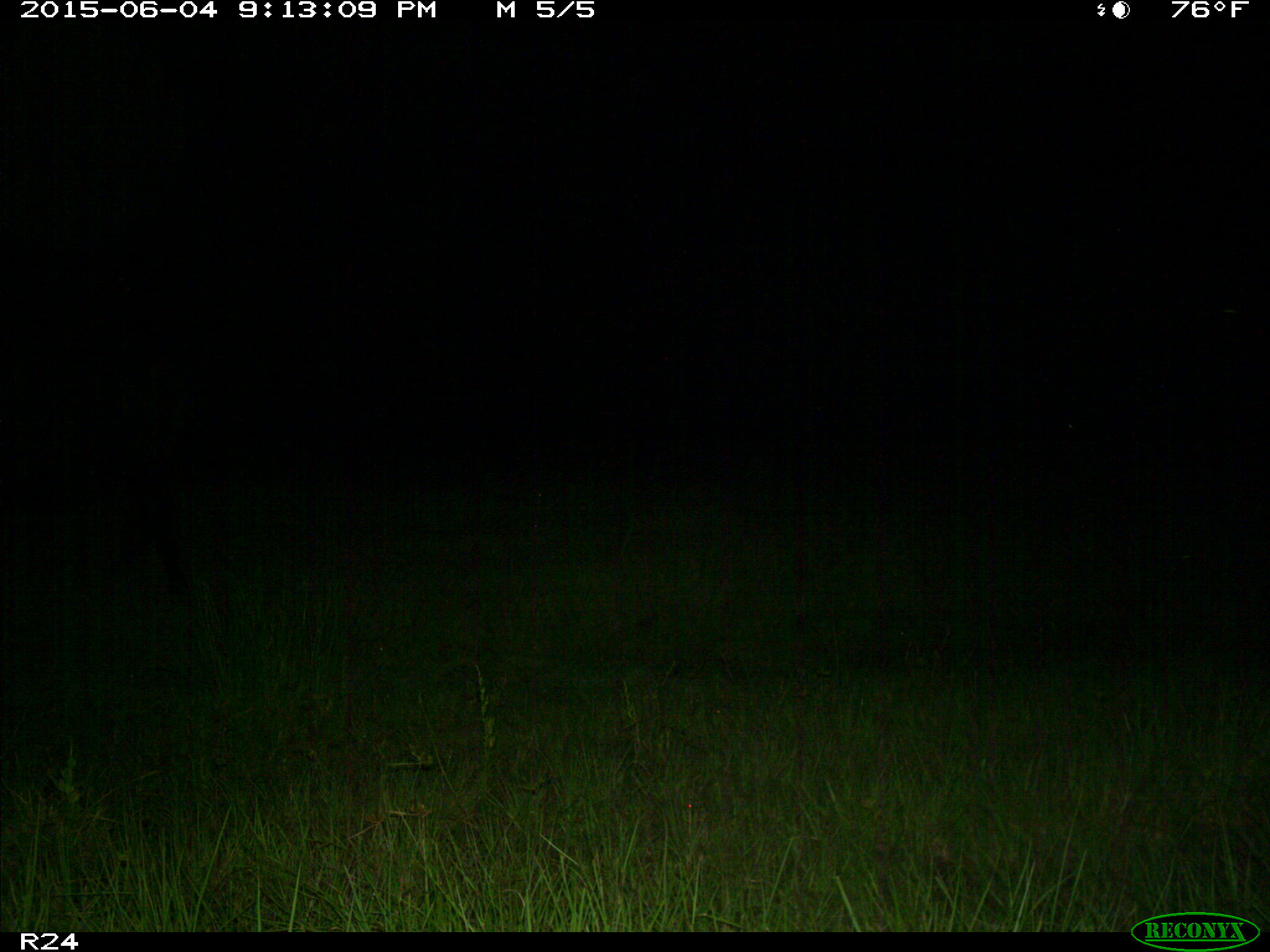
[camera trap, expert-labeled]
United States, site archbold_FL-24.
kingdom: Animalia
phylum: Chordata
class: Mammalia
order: Artiodactyla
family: Bovidae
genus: Bos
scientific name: Bos taurus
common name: domestic cow